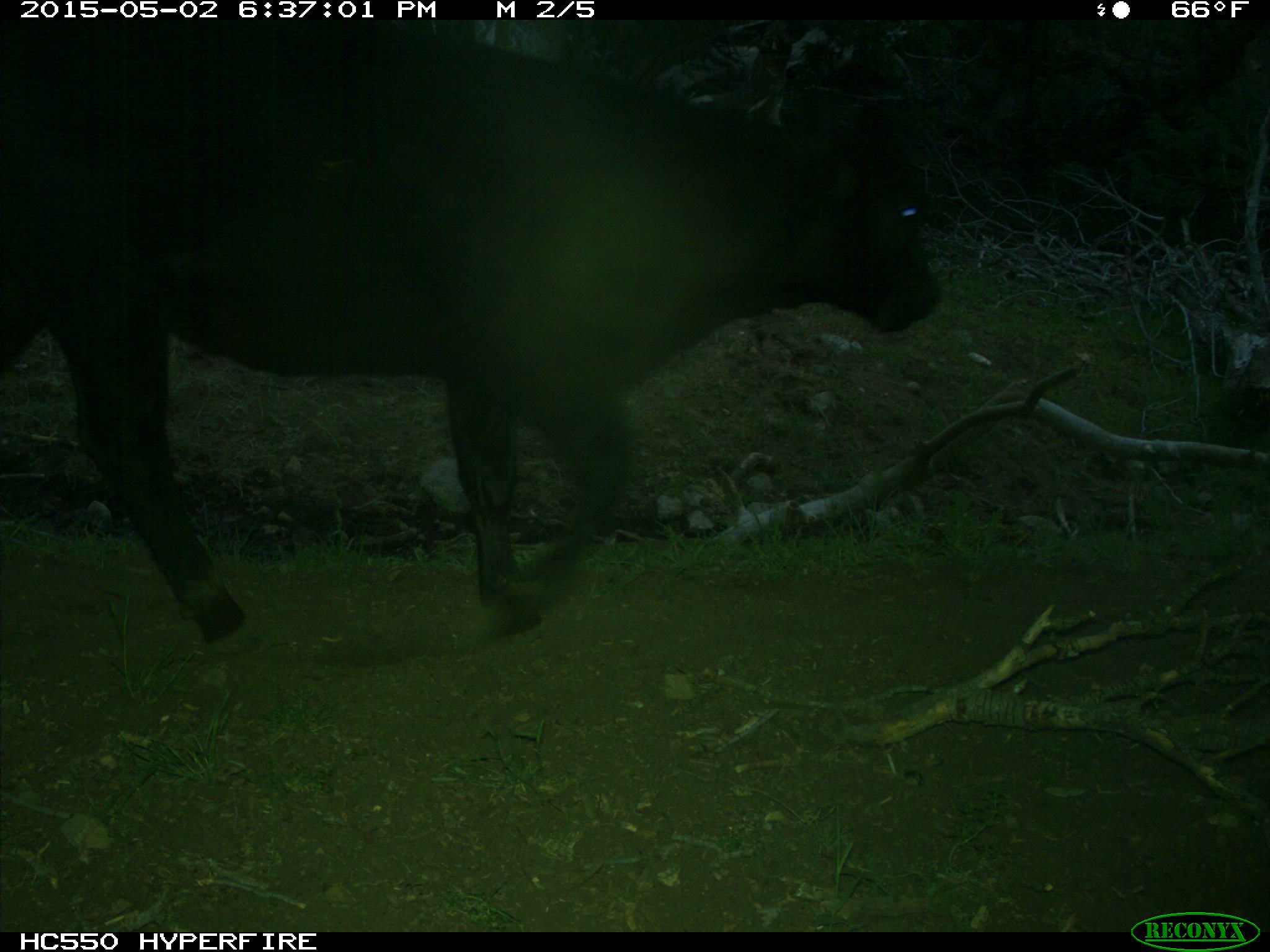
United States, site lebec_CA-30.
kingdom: Animalia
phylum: Chordata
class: Mammalia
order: Artiodactyla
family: Bovidae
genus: Bos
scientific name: Bos taurus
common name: domestic cow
Bos taurus (domestic cow).